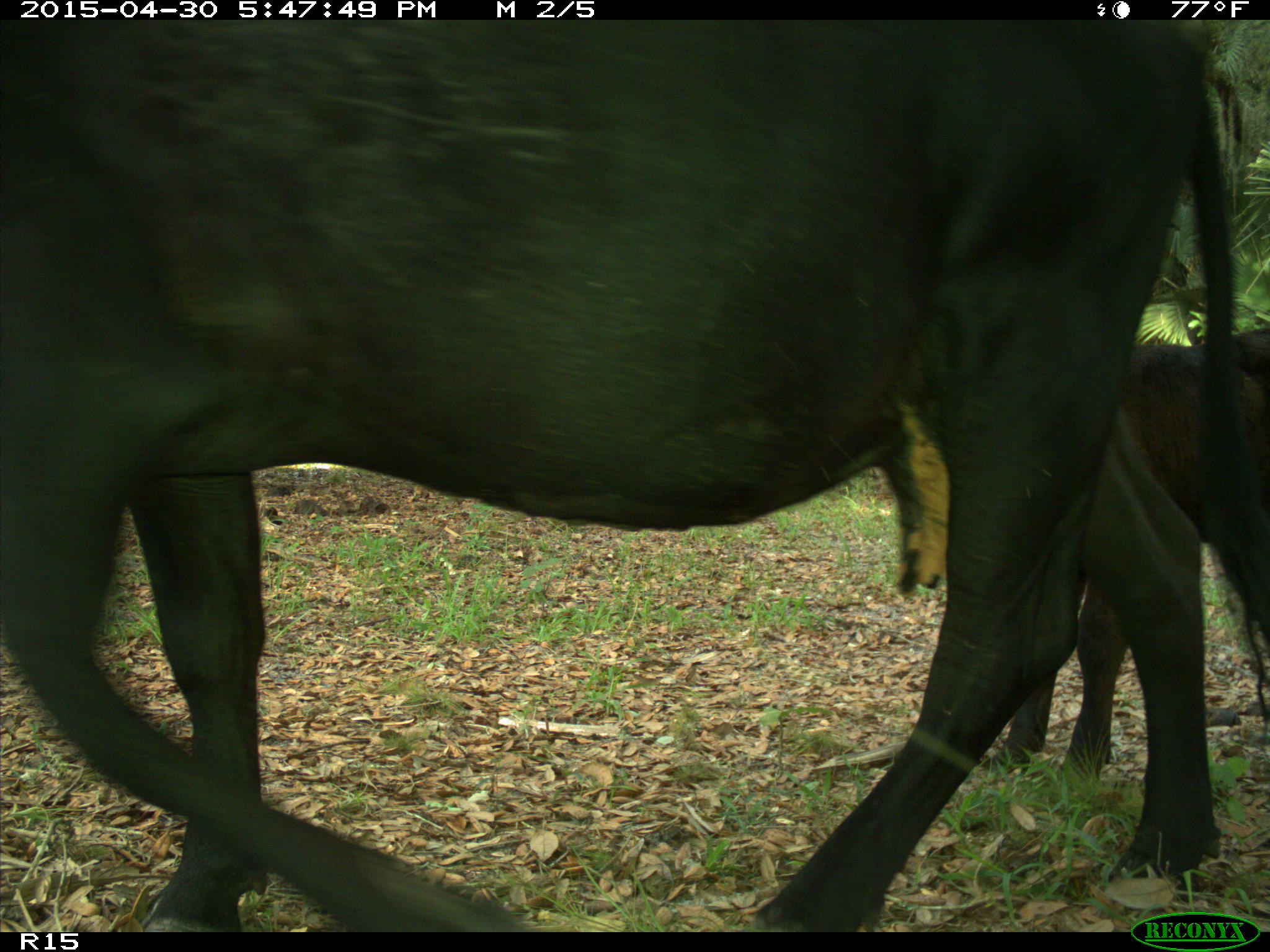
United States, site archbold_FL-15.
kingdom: Animalia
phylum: Chordata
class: Mammalia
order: Artiodactyla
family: Bovidae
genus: Bos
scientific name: Bos taurus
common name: domestic cow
Bos taurus (domestic cow).